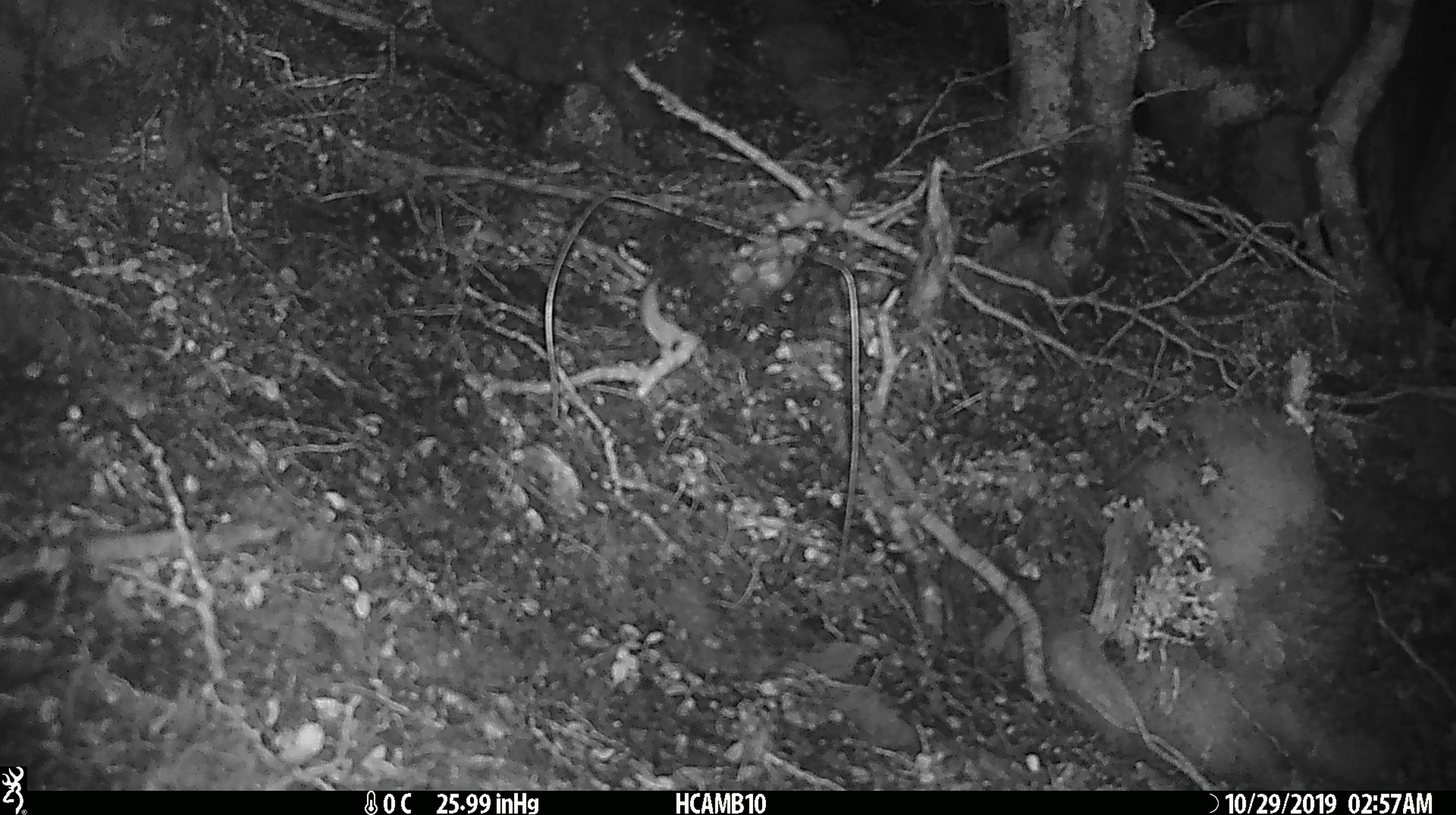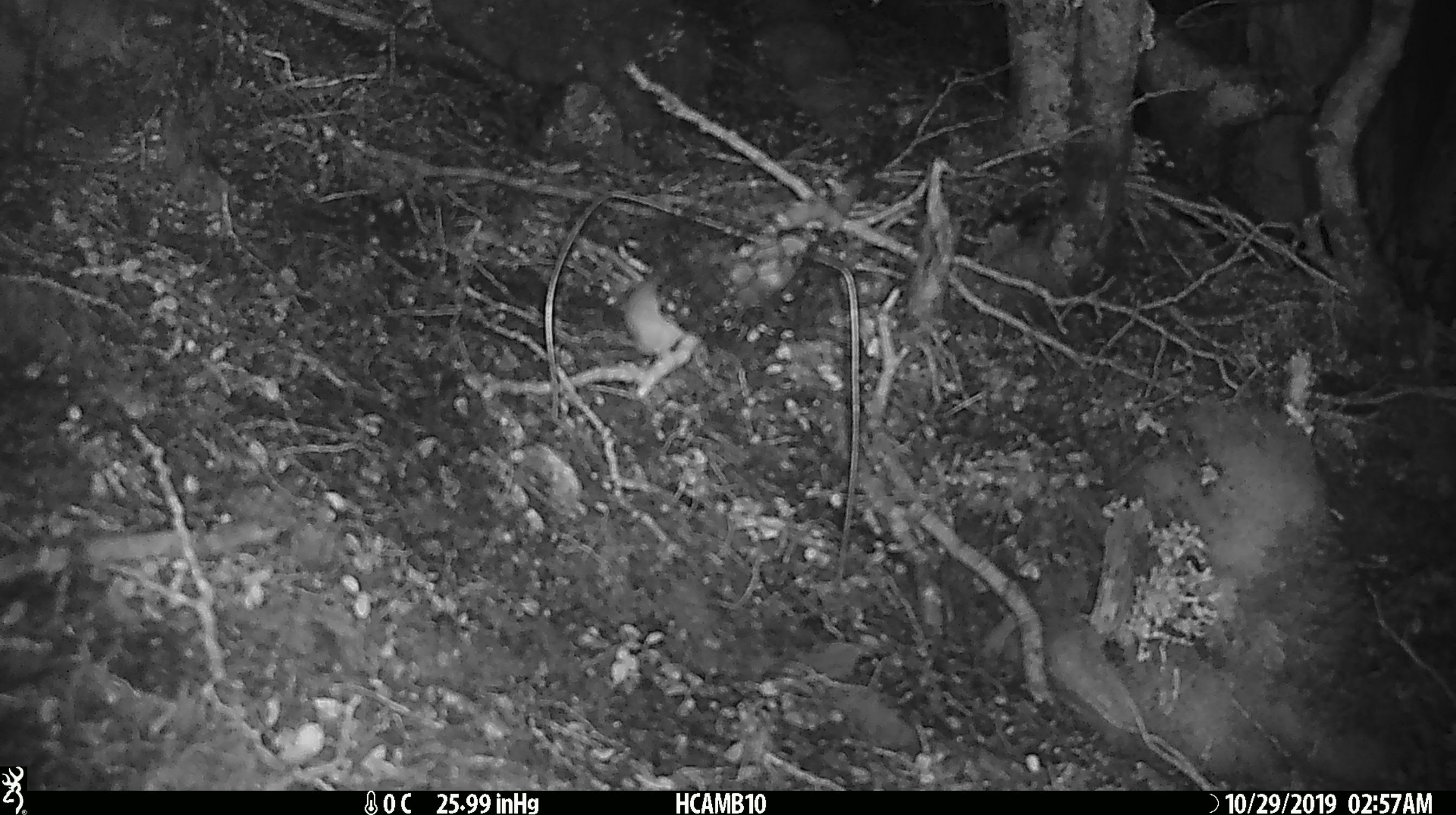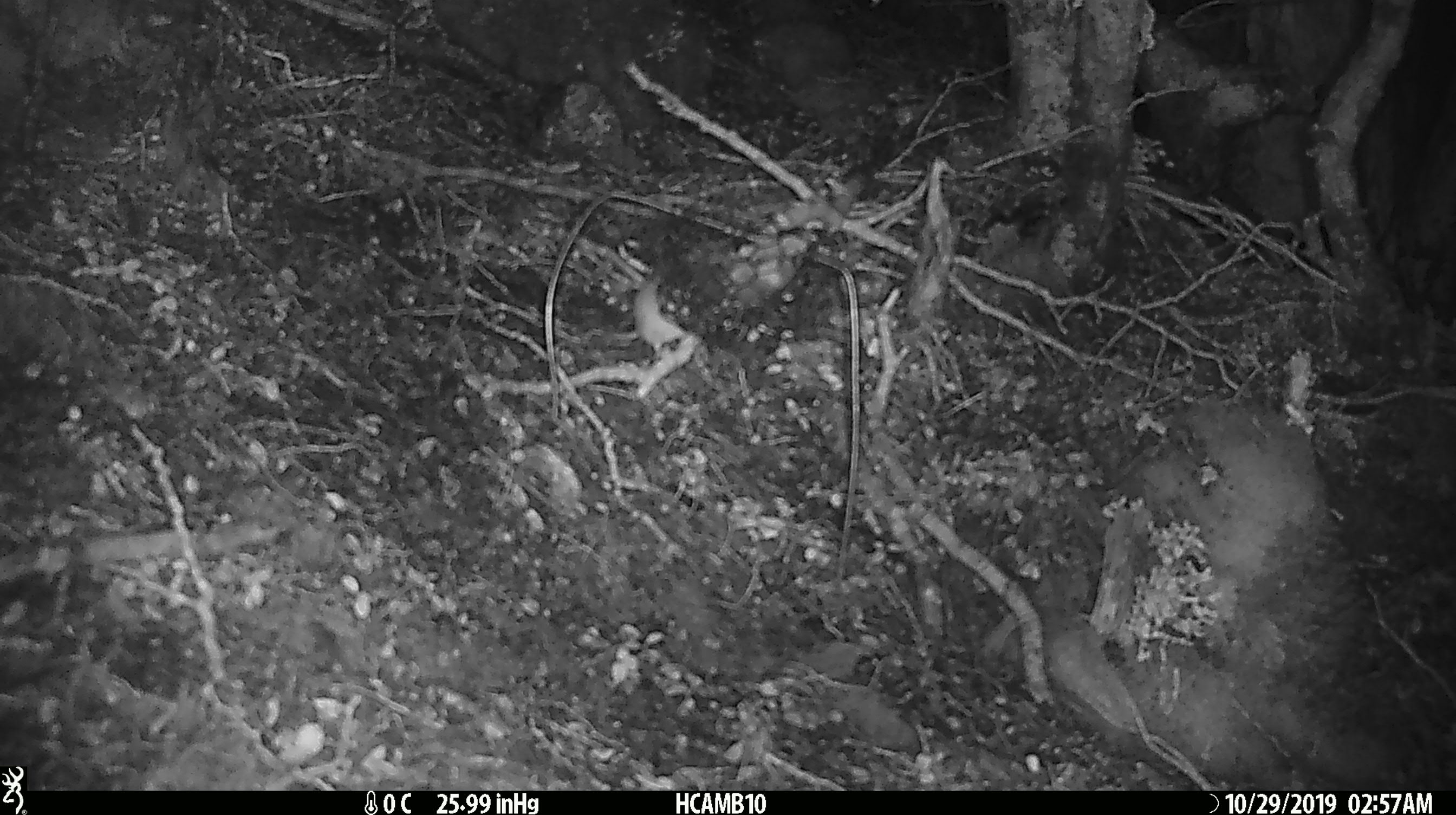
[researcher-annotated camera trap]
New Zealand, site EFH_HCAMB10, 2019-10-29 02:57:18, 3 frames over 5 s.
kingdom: Animalia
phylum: Chordata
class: Mammalia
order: Rodentia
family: Muridae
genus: Mus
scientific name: Mus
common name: mouse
Mouse (Mus).